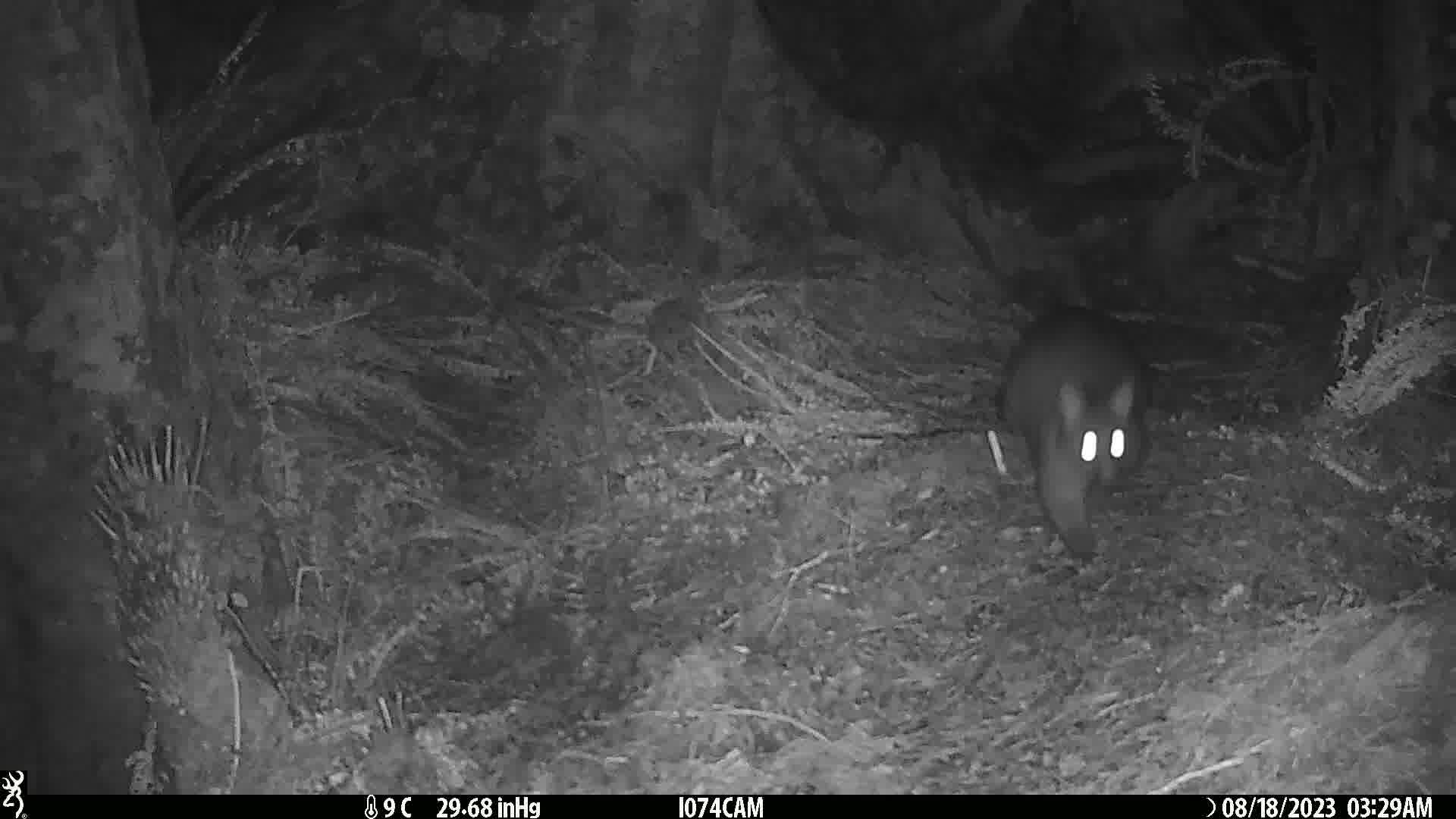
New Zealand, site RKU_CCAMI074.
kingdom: Animalia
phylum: Chordata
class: Mammalia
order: Diprotodontia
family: Phalangeridae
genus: Trichosurus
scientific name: Trichosurus vulpecula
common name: common brushtail possum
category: possum